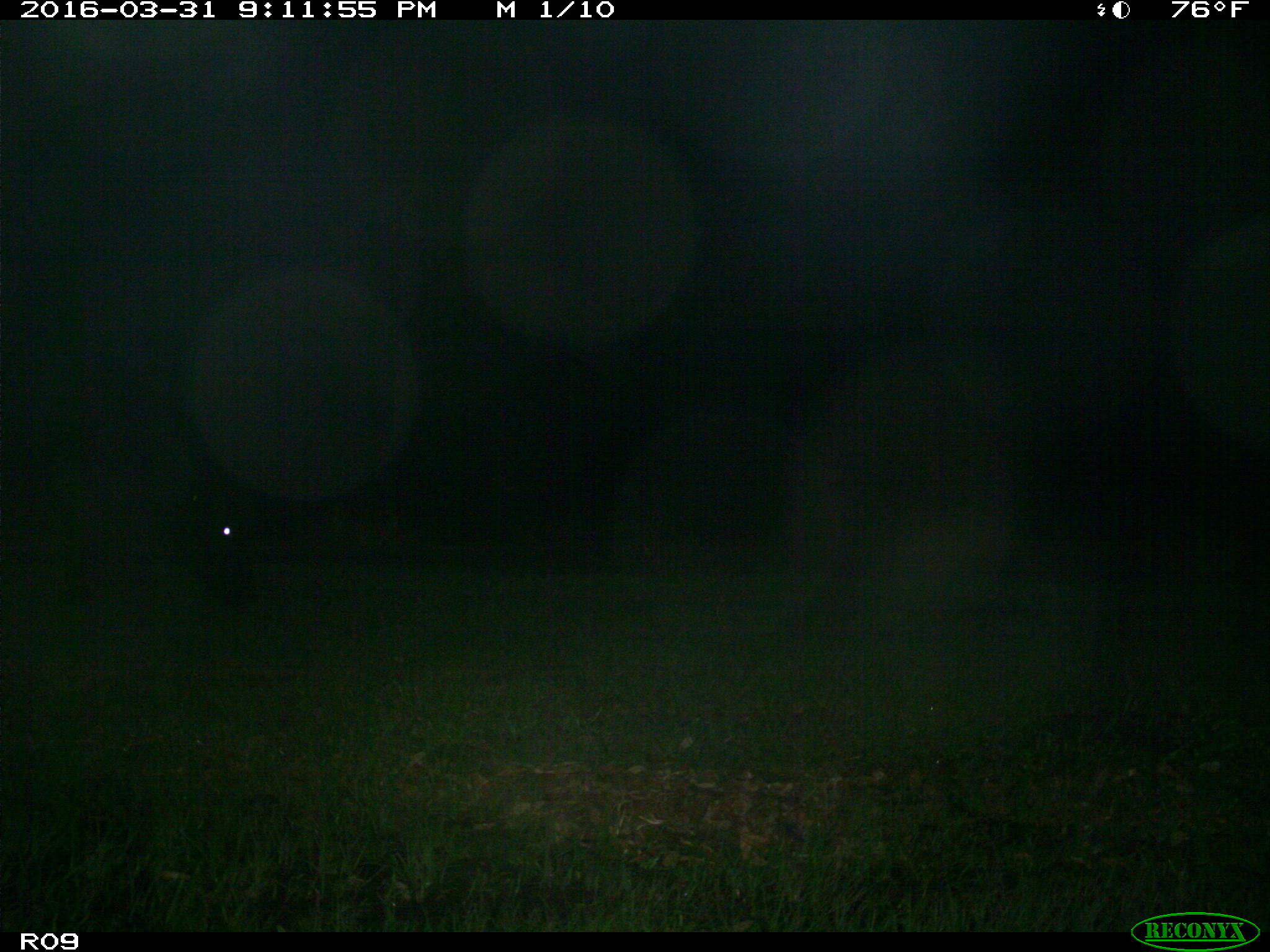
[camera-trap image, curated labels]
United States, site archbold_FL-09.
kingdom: Animalia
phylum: Chordata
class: Mammalia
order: Artiodactyla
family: Bovidae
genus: Bos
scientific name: Bos taurus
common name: domestic cow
Bos taurus (domestic cow).